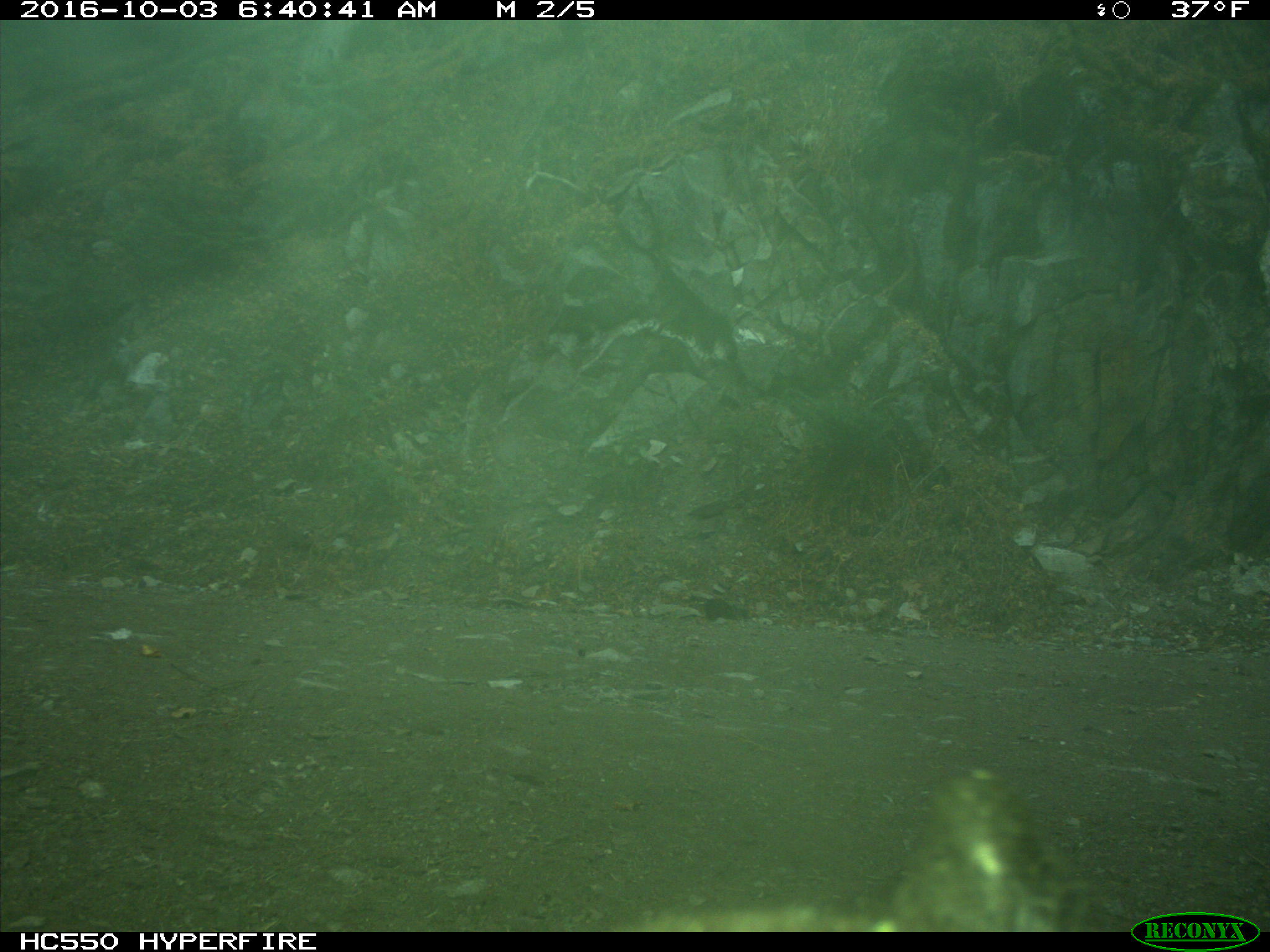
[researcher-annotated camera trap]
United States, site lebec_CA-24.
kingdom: Animalia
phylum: Chordata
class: Mammalia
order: Carnivora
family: Ursidae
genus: Ursus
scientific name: Ursus americanus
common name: american black bear